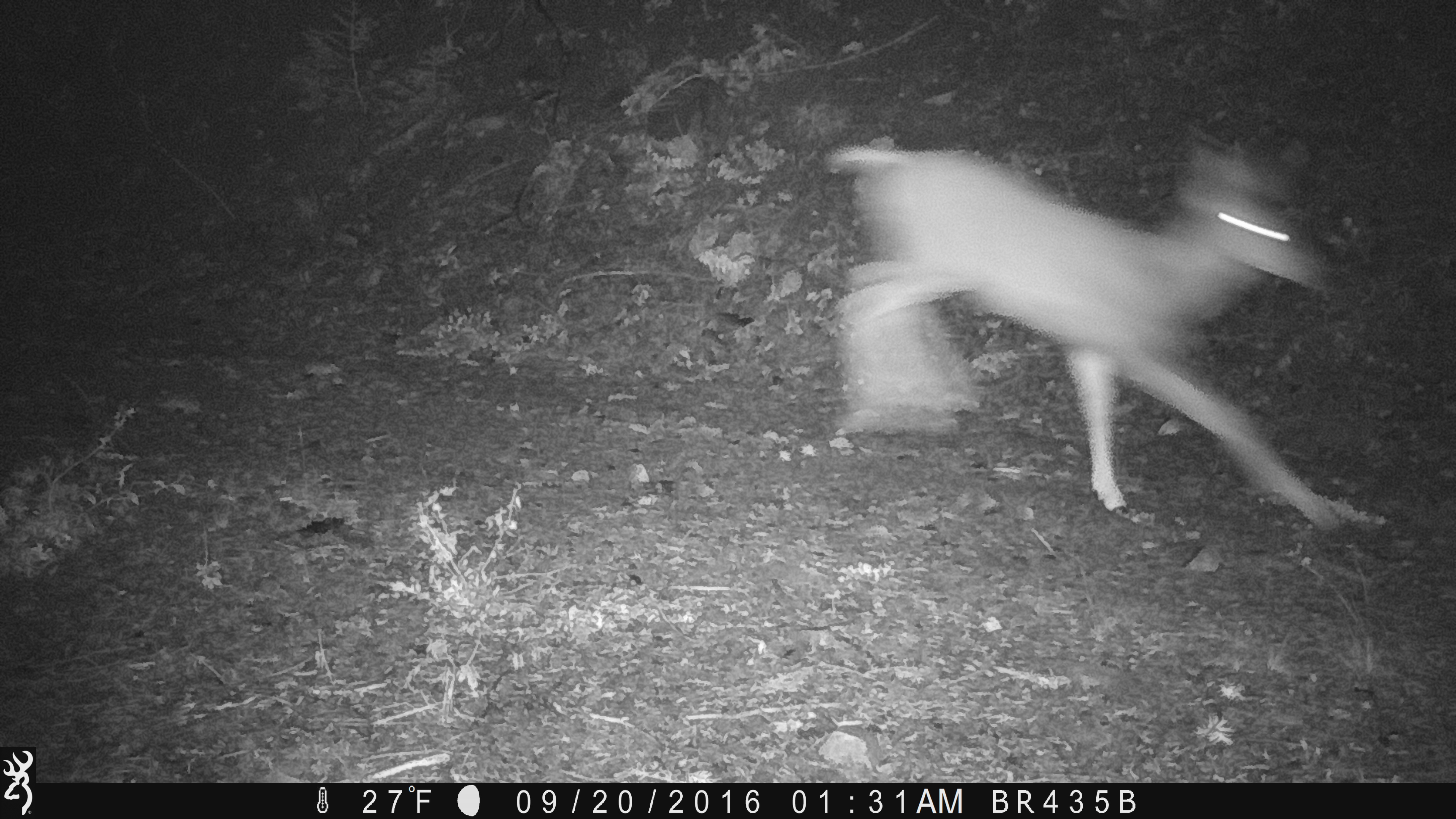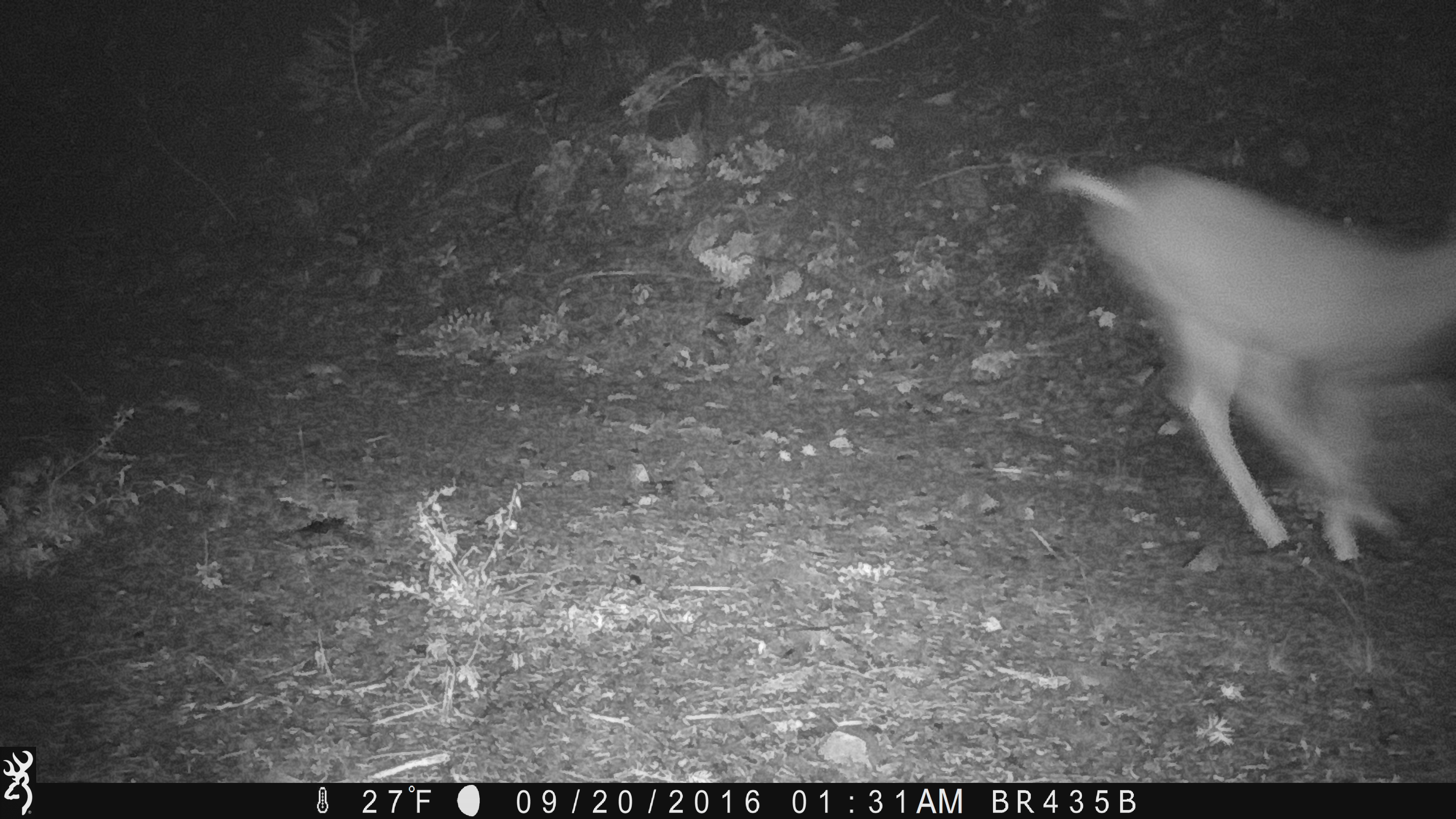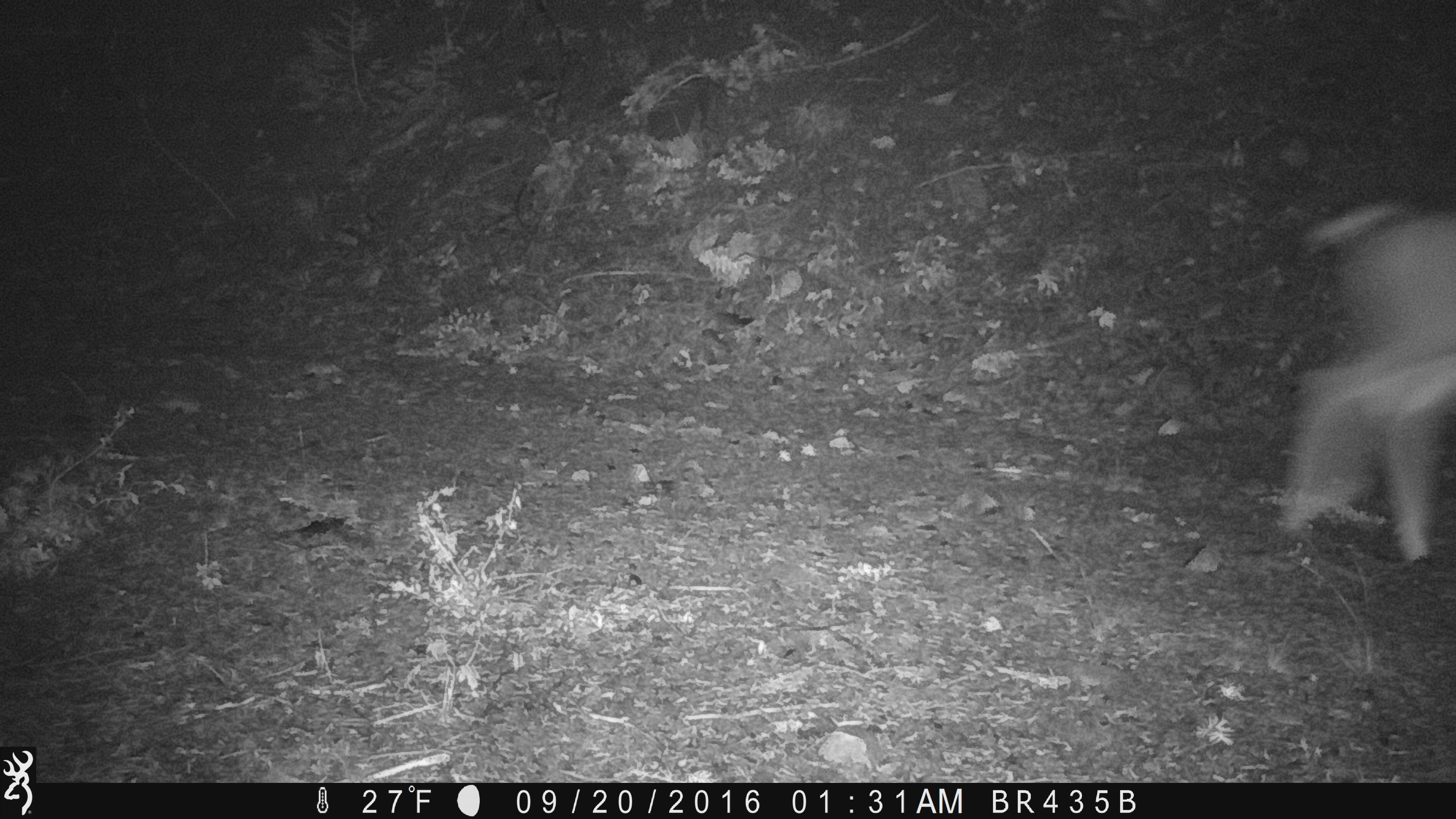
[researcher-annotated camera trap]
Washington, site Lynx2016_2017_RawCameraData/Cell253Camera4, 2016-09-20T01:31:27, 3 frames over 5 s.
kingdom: Animalia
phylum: Chordata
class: Mammalia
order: Artiodactyla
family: Cervidae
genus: Odocoileus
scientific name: Odocoileus hemionus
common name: mule deer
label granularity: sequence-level